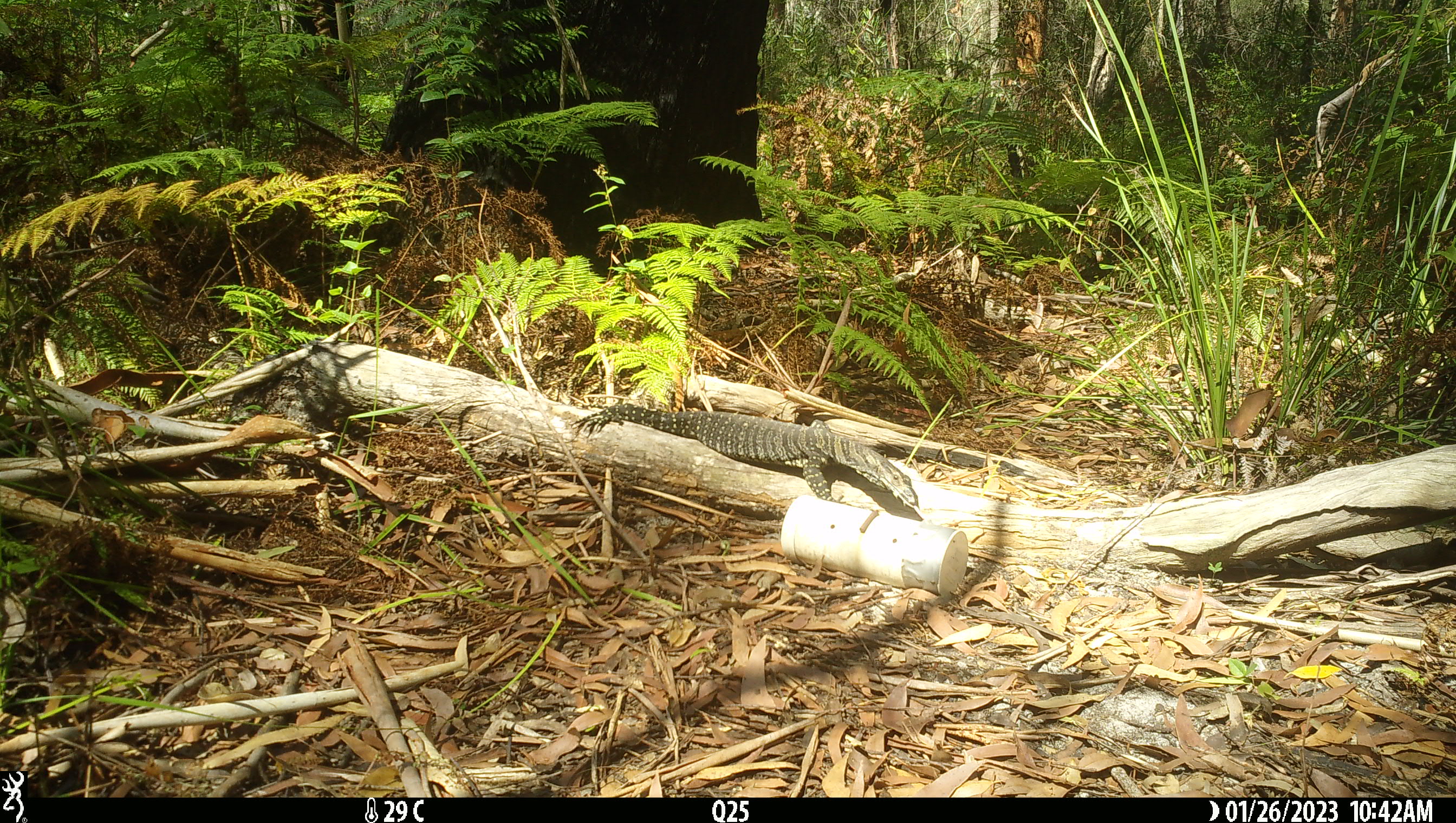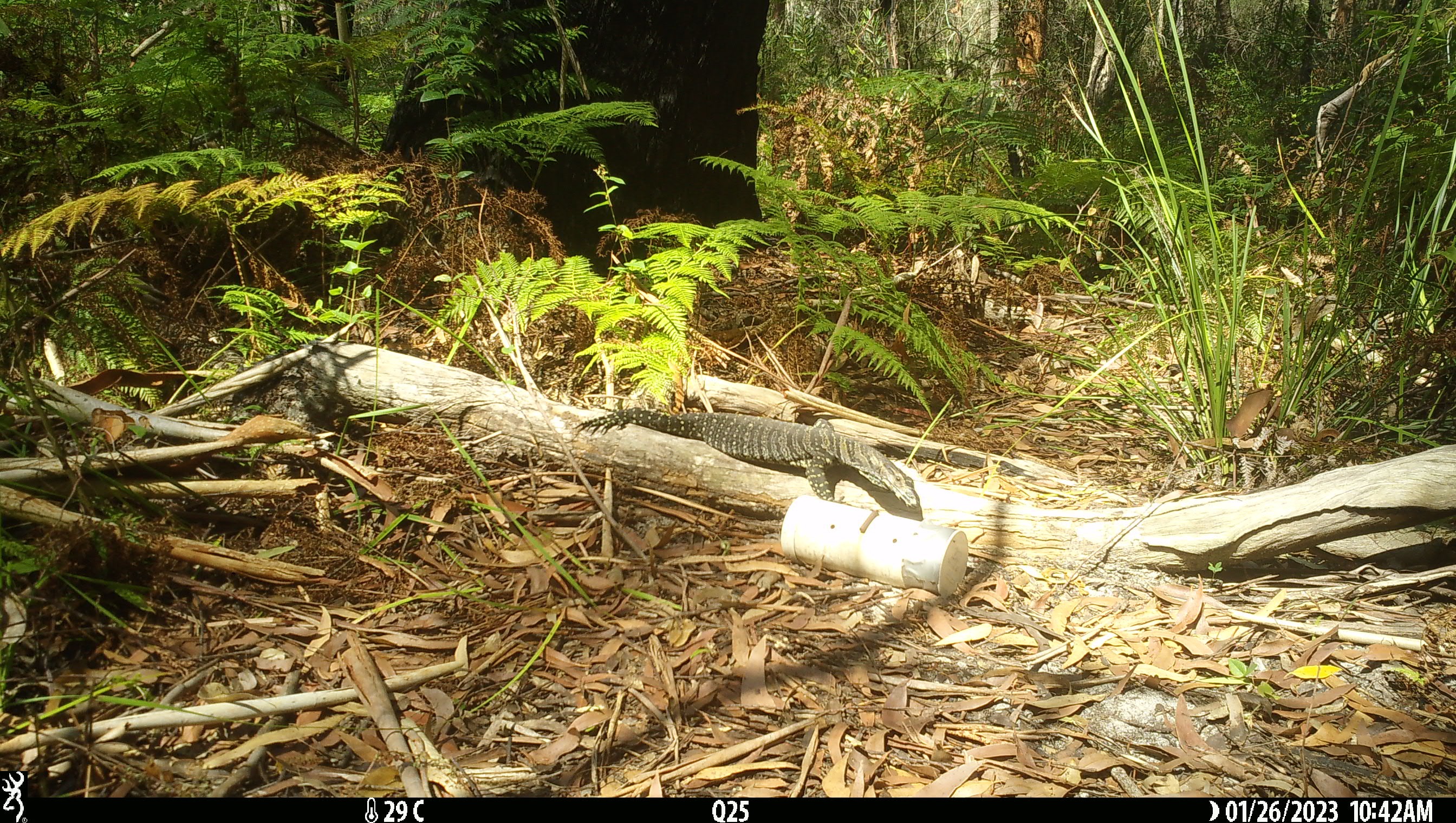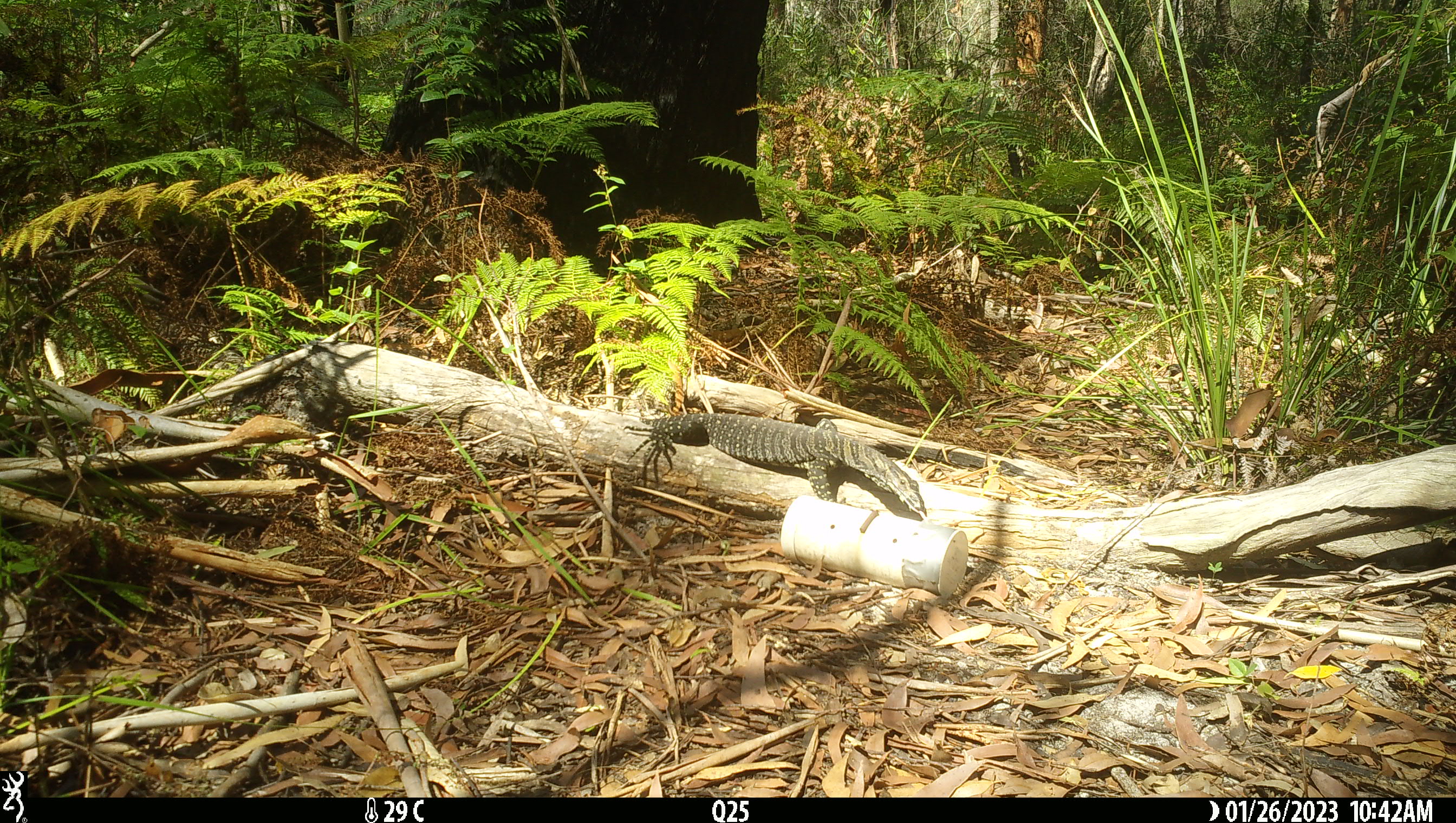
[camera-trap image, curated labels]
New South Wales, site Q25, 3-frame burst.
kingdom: Animalia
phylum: Chordata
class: Reptilia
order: Squamata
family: Varanidae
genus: Varanus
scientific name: Varanus varius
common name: lace monitor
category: goanna